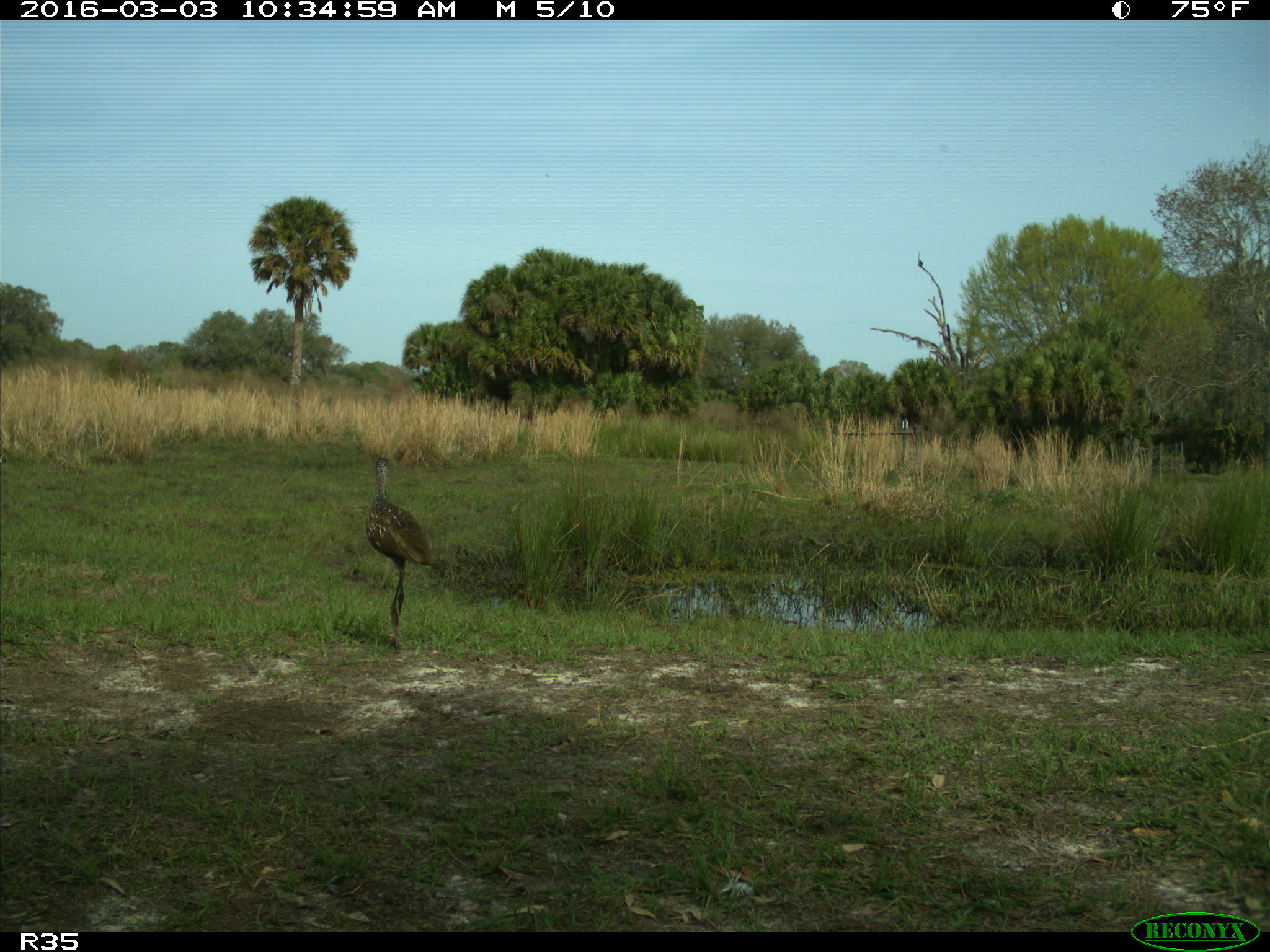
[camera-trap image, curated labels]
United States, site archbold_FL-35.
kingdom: Animalia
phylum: Chordata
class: Aves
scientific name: Aves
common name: birds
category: unidentified bird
Unidentified bird (birds) (Aves).